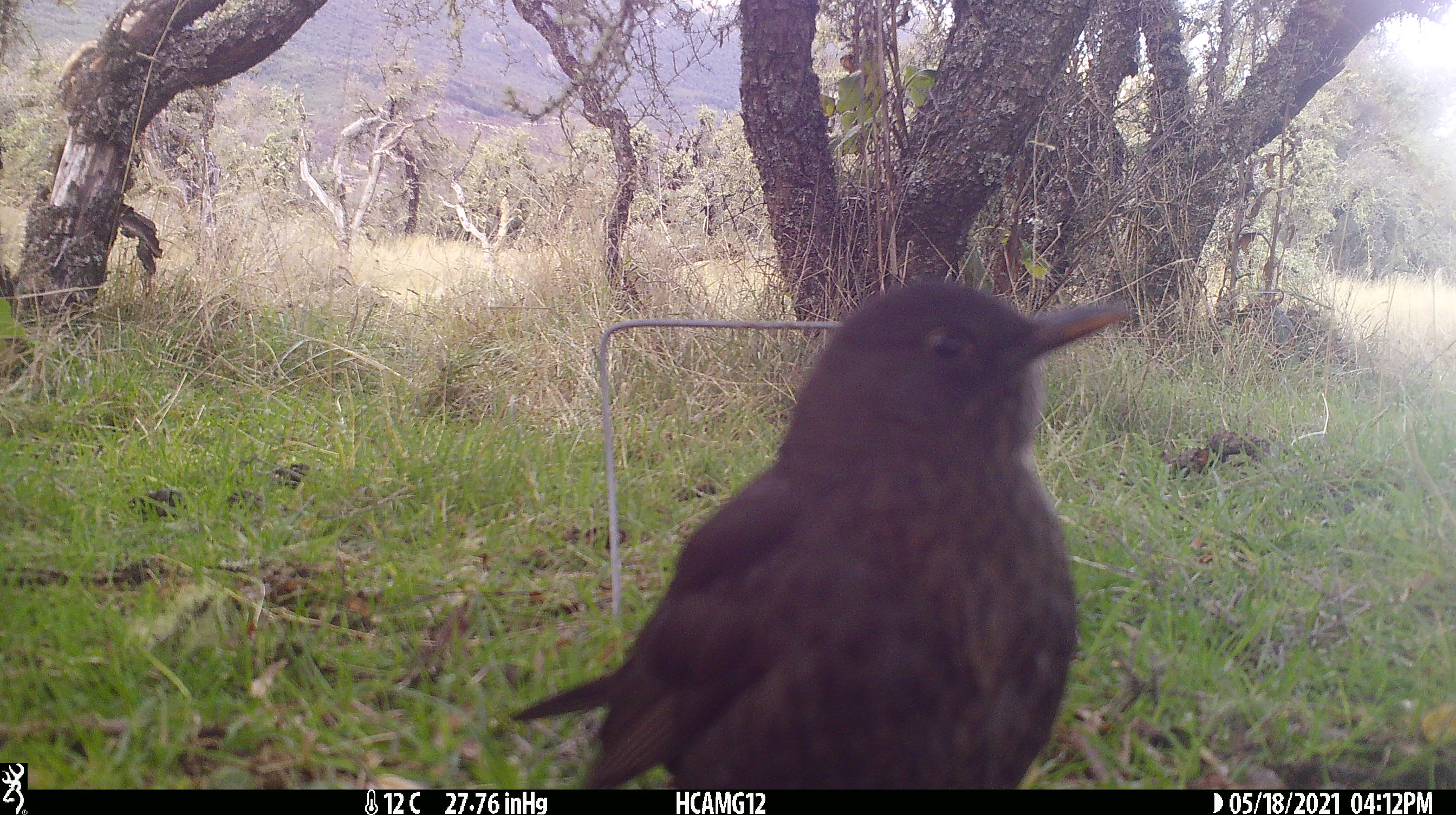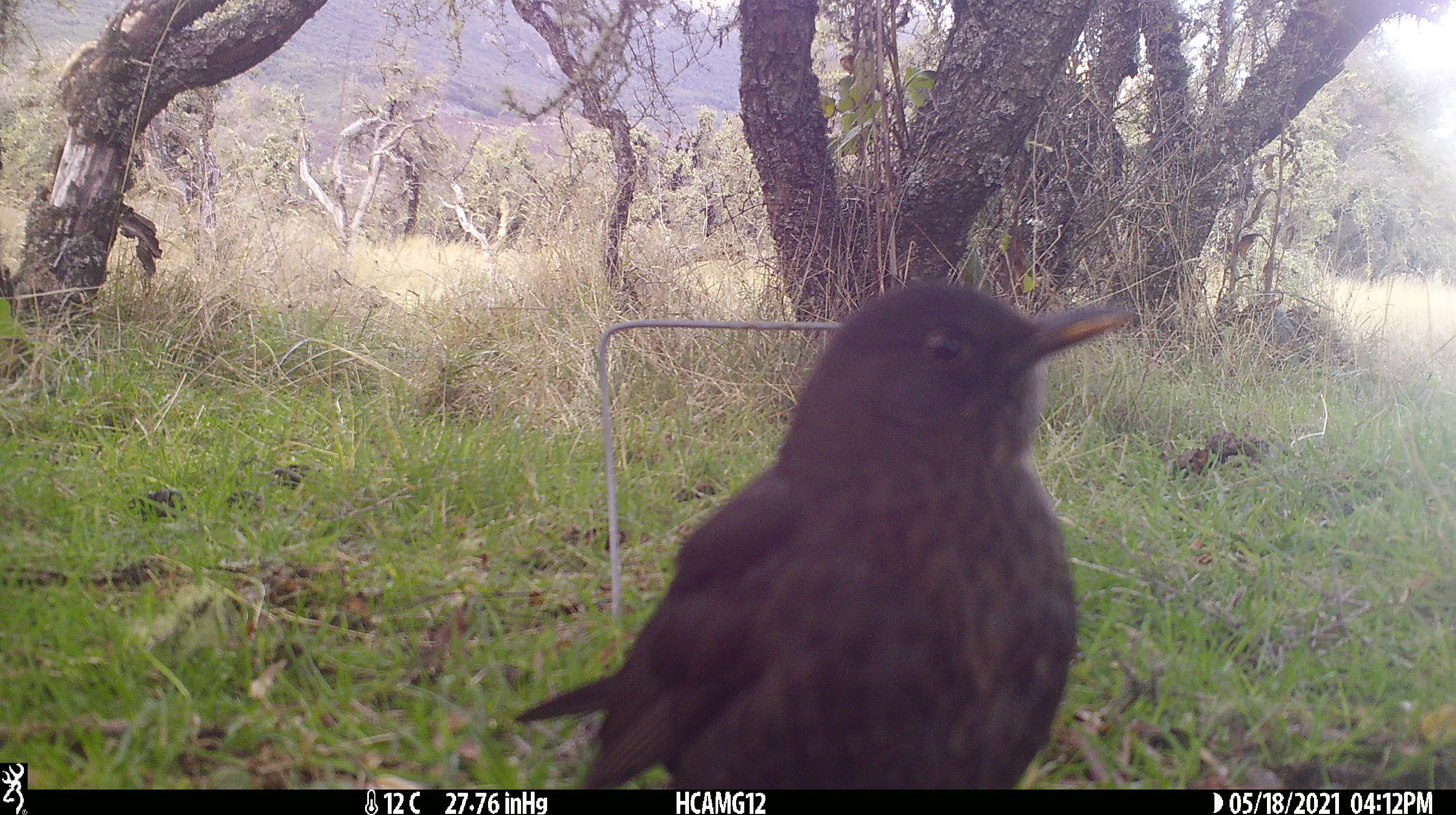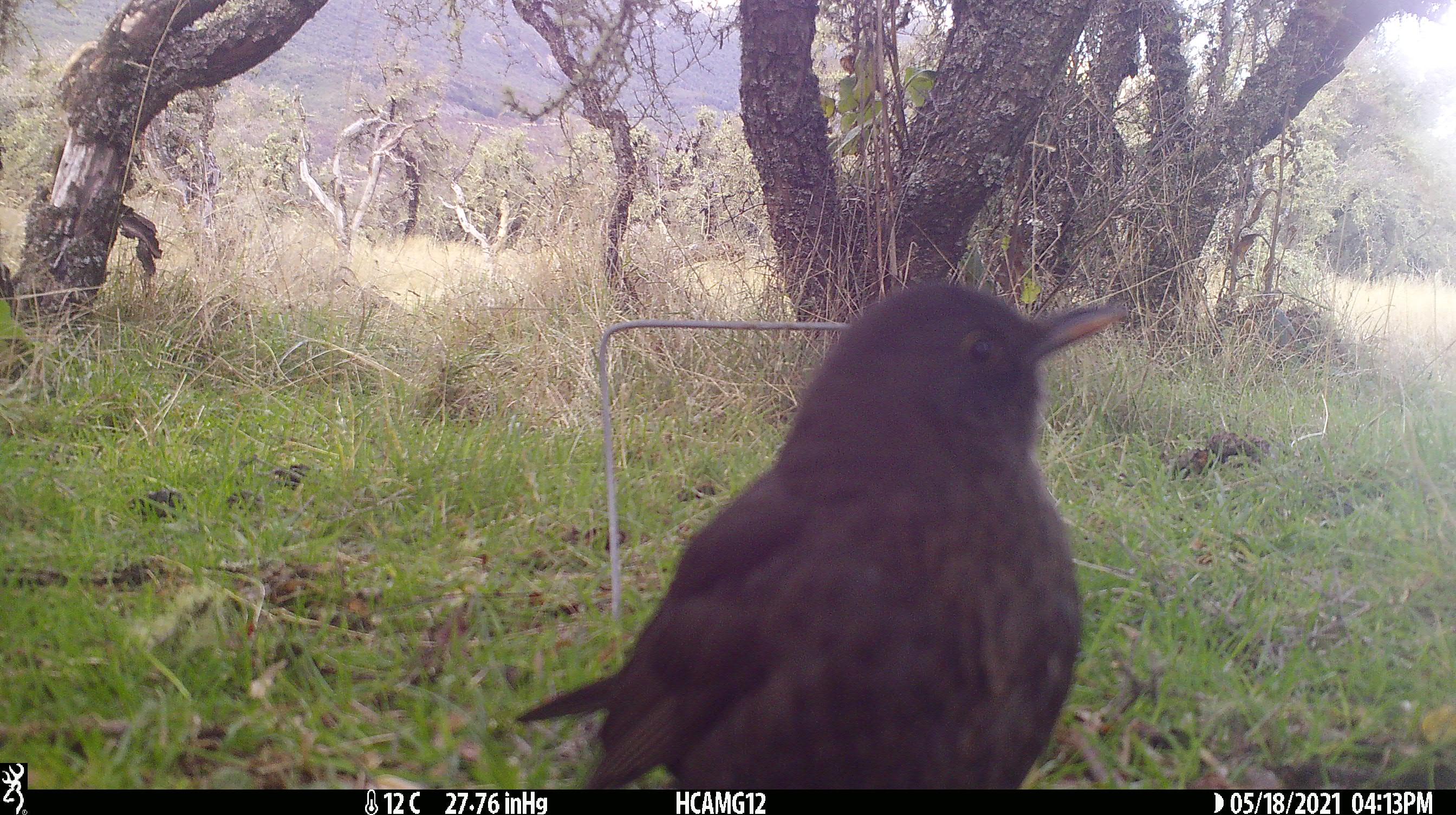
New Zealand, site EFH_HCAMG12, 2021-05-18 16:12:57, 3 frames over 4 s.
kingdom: Animalia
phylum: Chordata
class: Aves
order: Passeriformes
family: Turdidae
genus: Turdus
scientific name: Turdus merula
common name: eurasian blackbird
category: blackbird